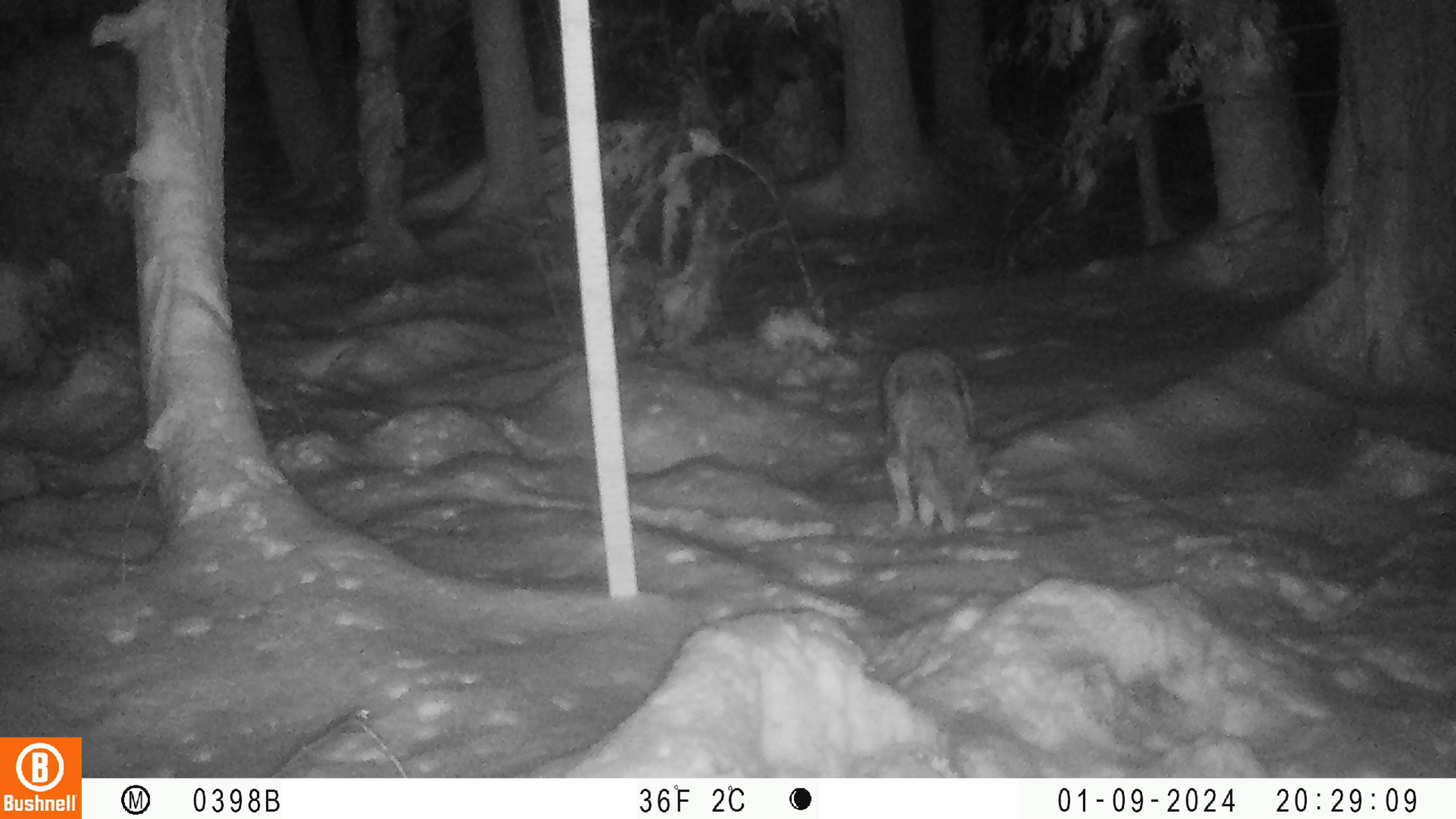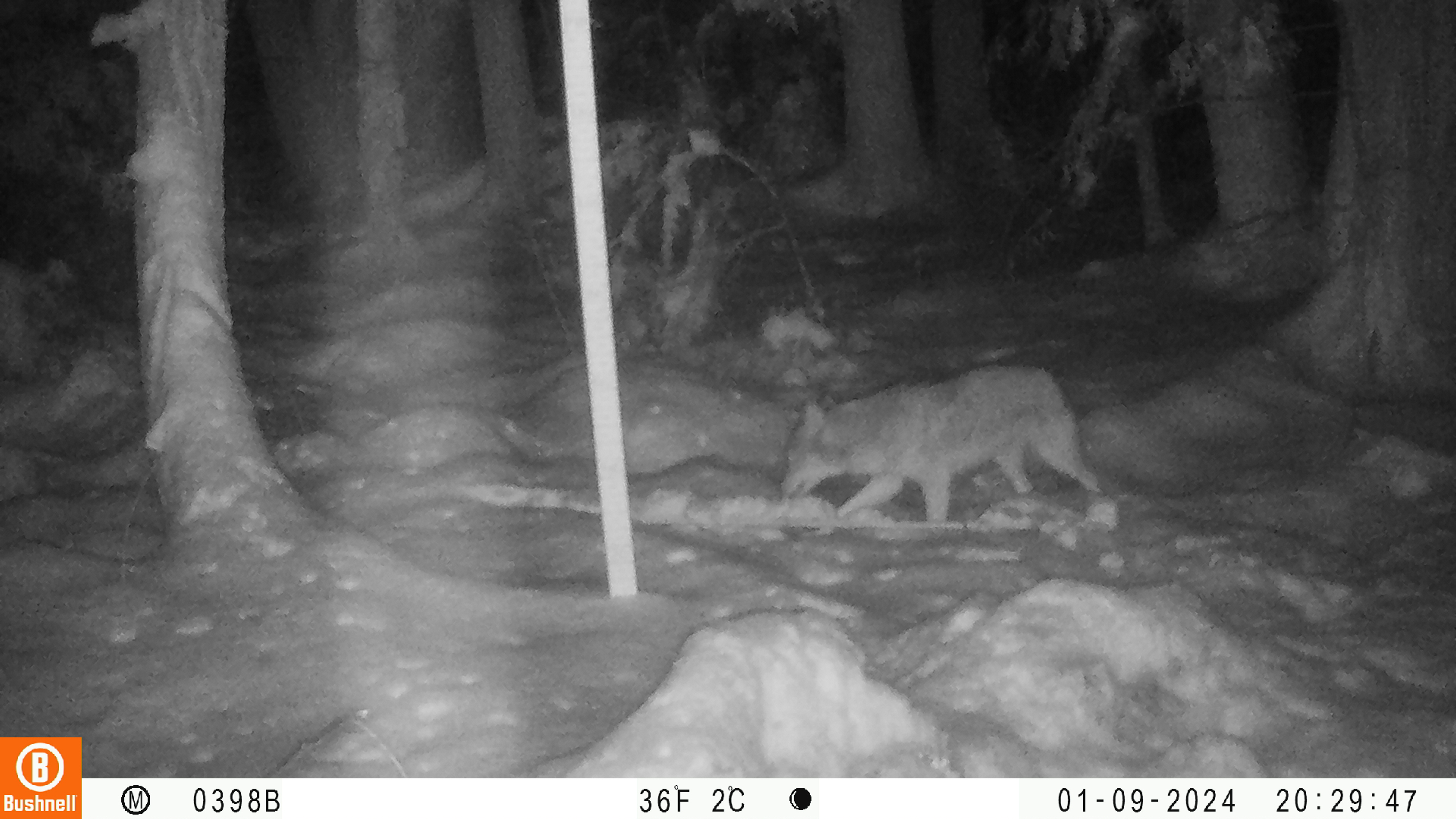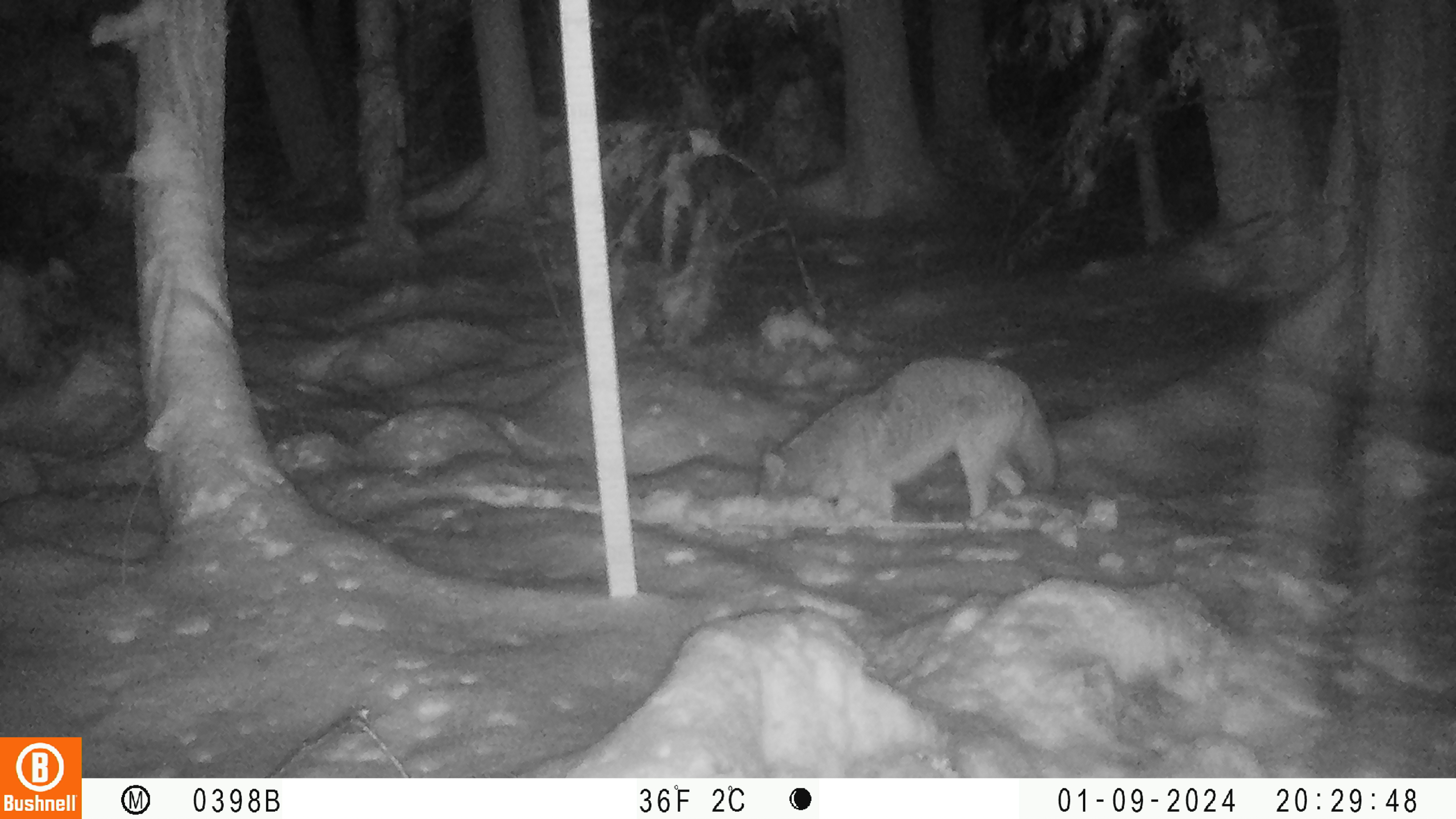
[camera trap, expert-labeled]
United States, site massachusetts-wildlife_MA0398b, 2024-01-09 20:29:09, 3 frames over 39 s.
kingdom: Animalia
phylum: Chordata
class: Mammalia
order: Carnivora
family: Canidae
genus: Canis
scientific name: Canis latrans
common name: coyote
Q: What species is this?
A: Coyote (Canis latrans).